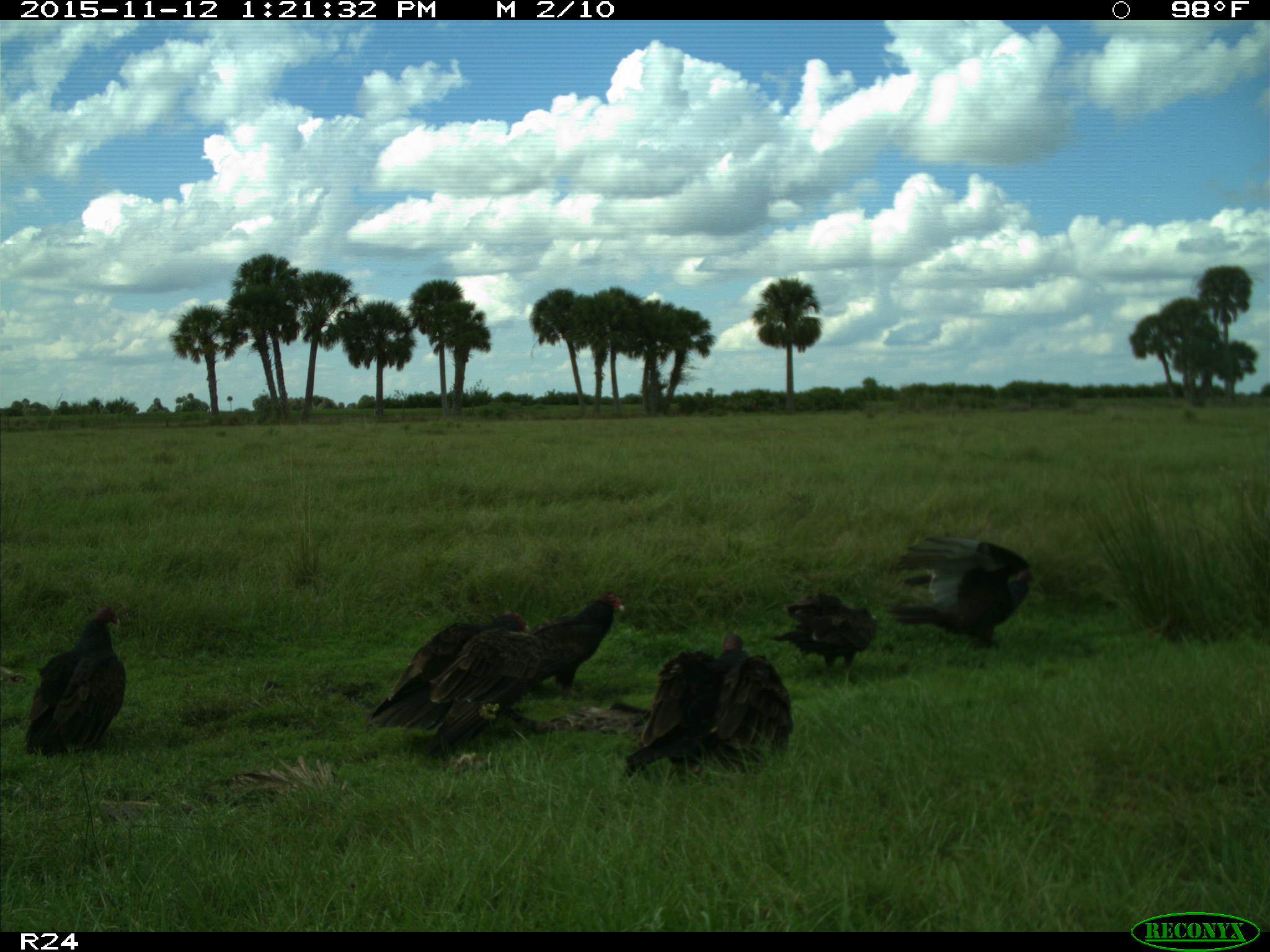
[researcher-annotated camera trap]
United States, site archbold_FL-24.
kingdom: Animalia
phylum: Chordata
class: Aves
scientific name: Aves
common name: birds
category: unidentified bird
Unidentified bird (birds) (Aves).